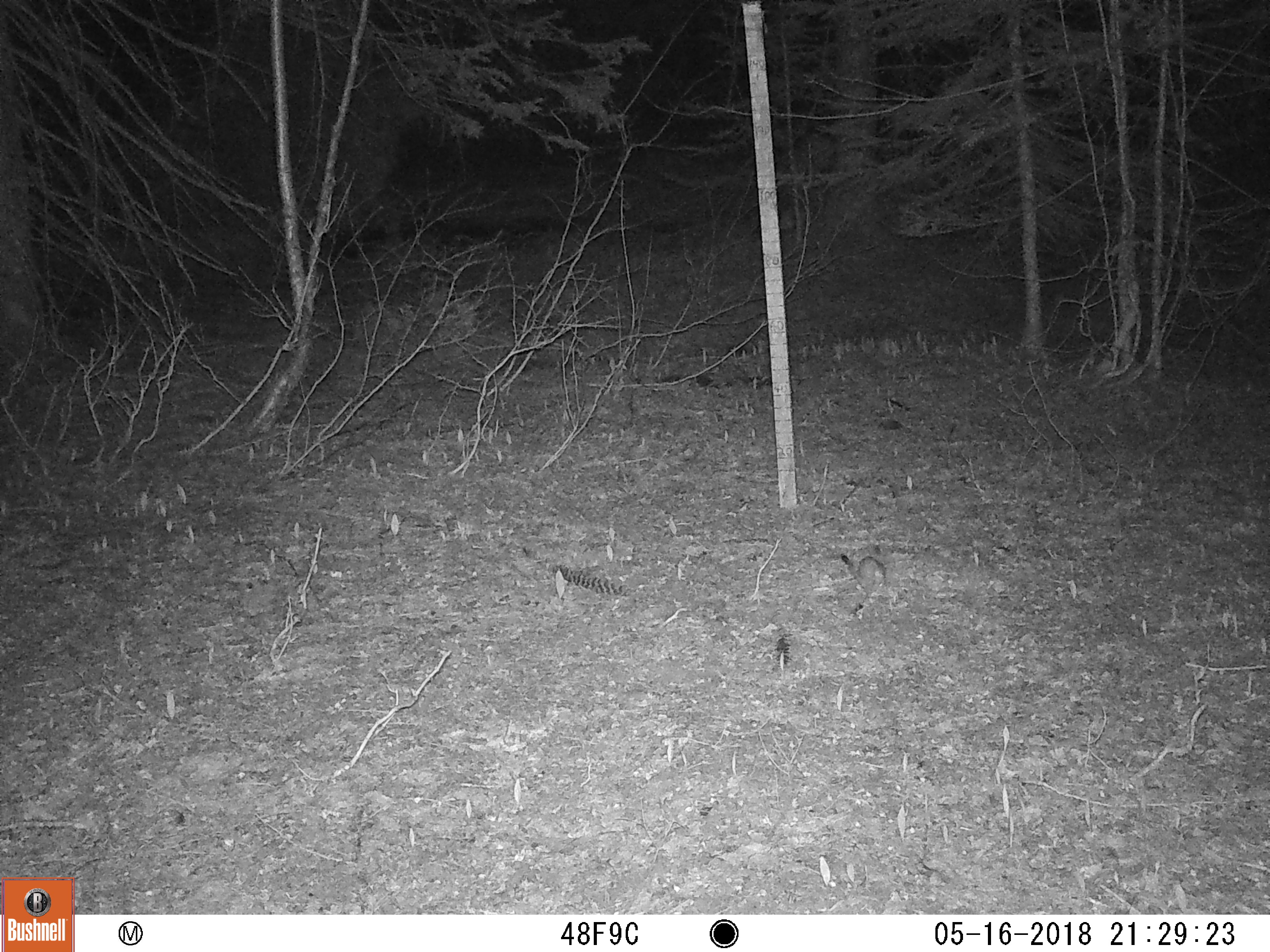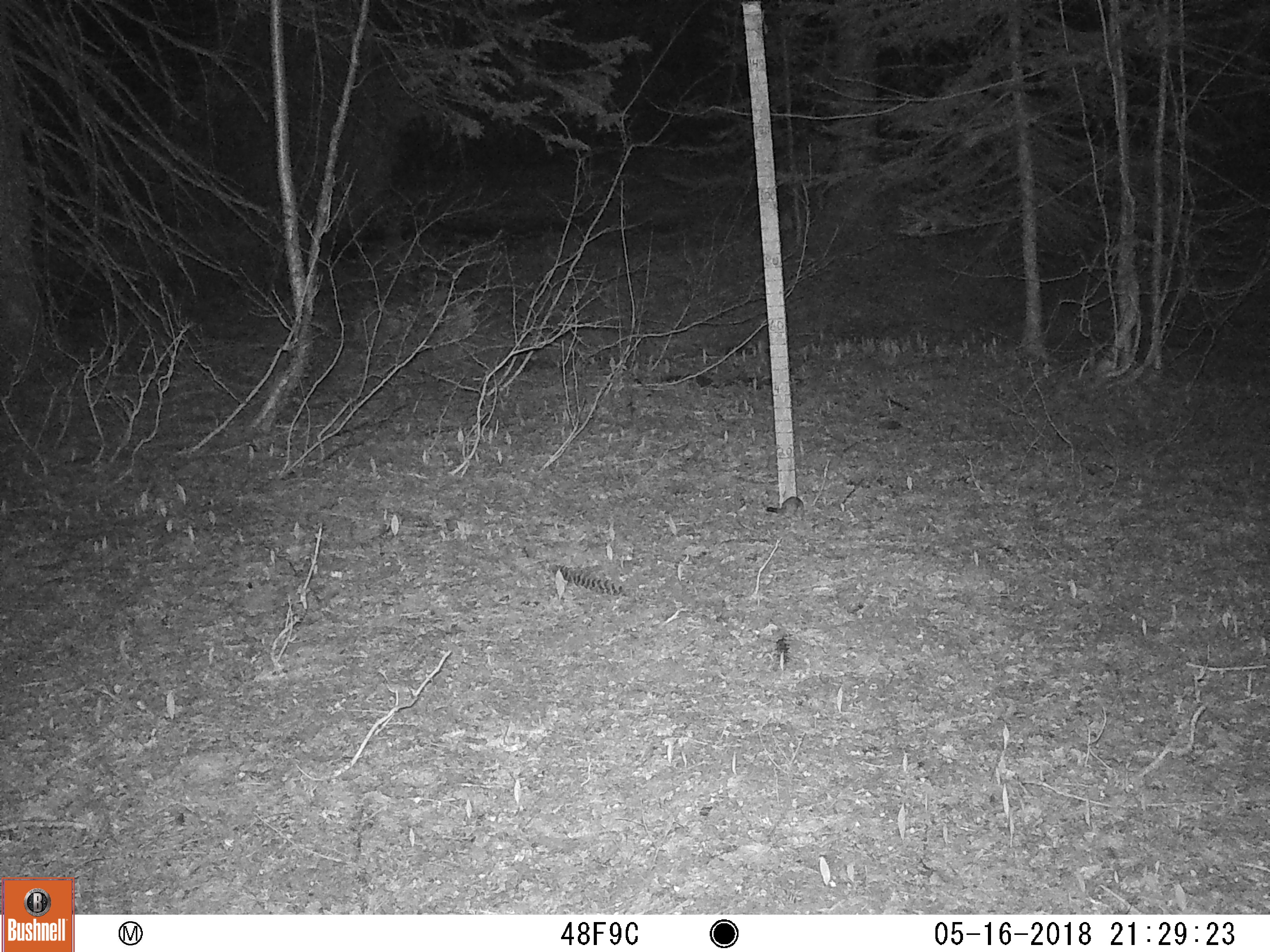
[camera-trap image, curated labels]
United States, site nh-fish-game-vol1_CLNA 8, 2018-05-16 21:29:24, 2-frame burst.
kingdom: Animalia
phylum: Chordata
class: Mammalia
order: Carnivora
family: Mustelidae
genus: Mustela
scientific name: Mustela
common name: weasel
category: weasel sp.